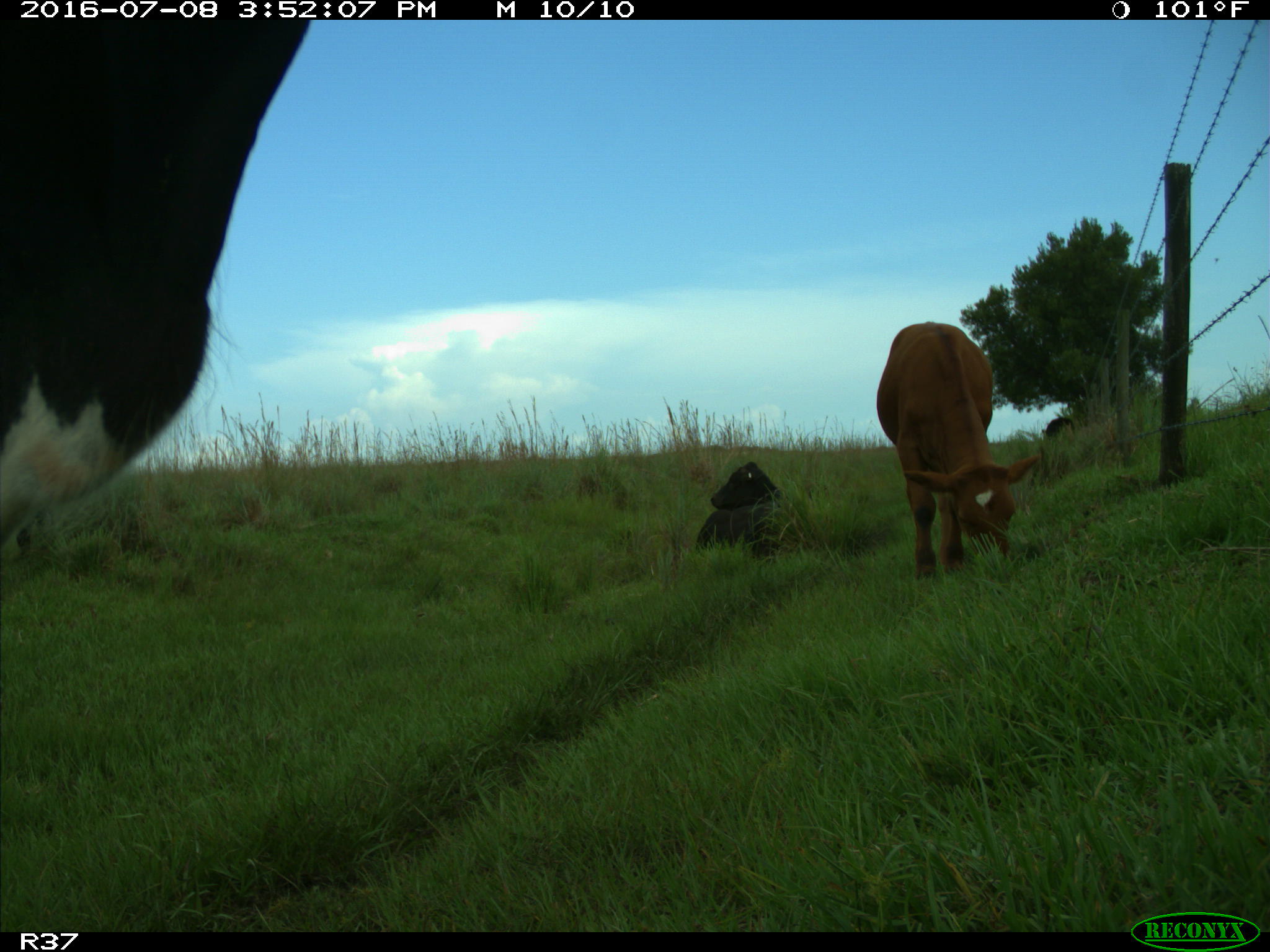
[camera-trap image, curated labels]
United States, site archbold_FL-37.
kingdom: Animalia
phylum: Chordata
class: Mammalia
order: Artiodactyla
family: Bovidae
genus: Bos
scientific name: Bos taurus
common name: domestic cow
Bos taurus (domestic cow).